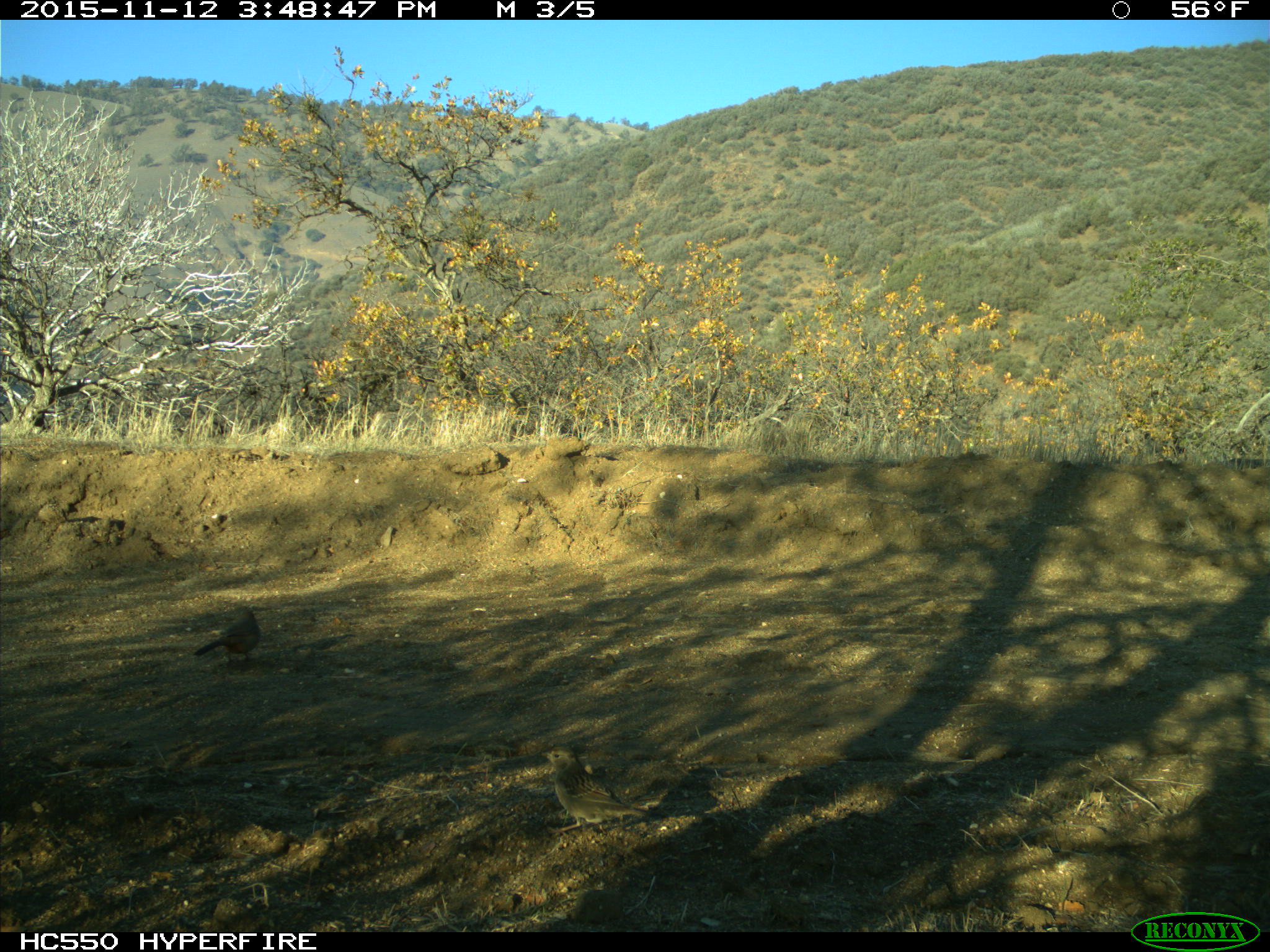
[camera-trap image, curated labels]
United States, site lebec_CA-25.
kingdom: Animalia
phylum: Chordata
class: Aves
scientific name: Aves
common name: birds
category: unidentified bird